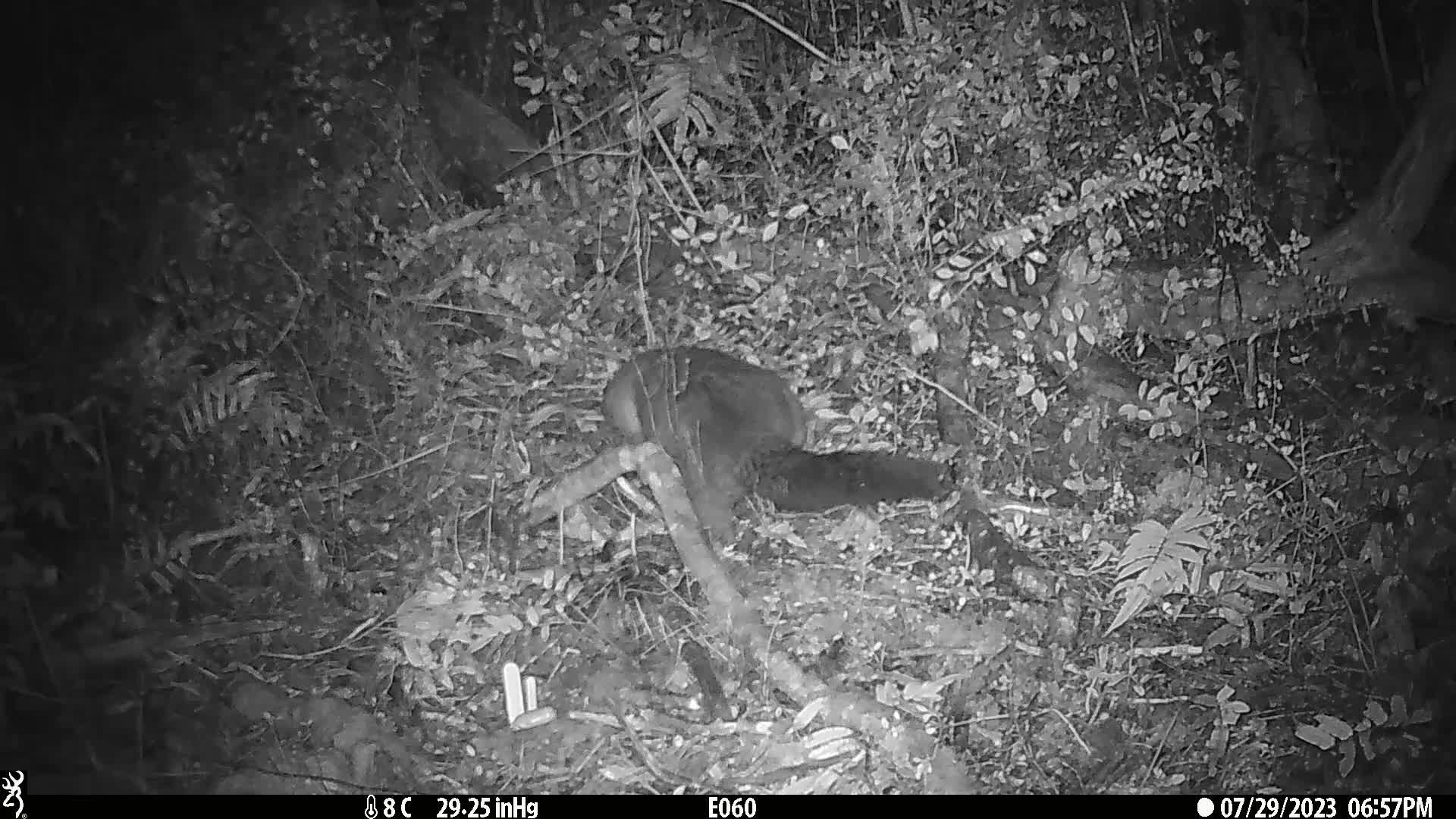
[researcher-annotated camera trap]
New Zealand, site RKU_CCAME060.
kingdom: Animalia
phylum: Chordata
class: Mammalia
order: Diprotodontia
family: Phalangeridae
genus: Trichosurus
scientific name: Trichosurus vulpecula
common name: common brushtail possum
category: possum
Possum (common brushtail possum) (Trichosurus vulpecula).